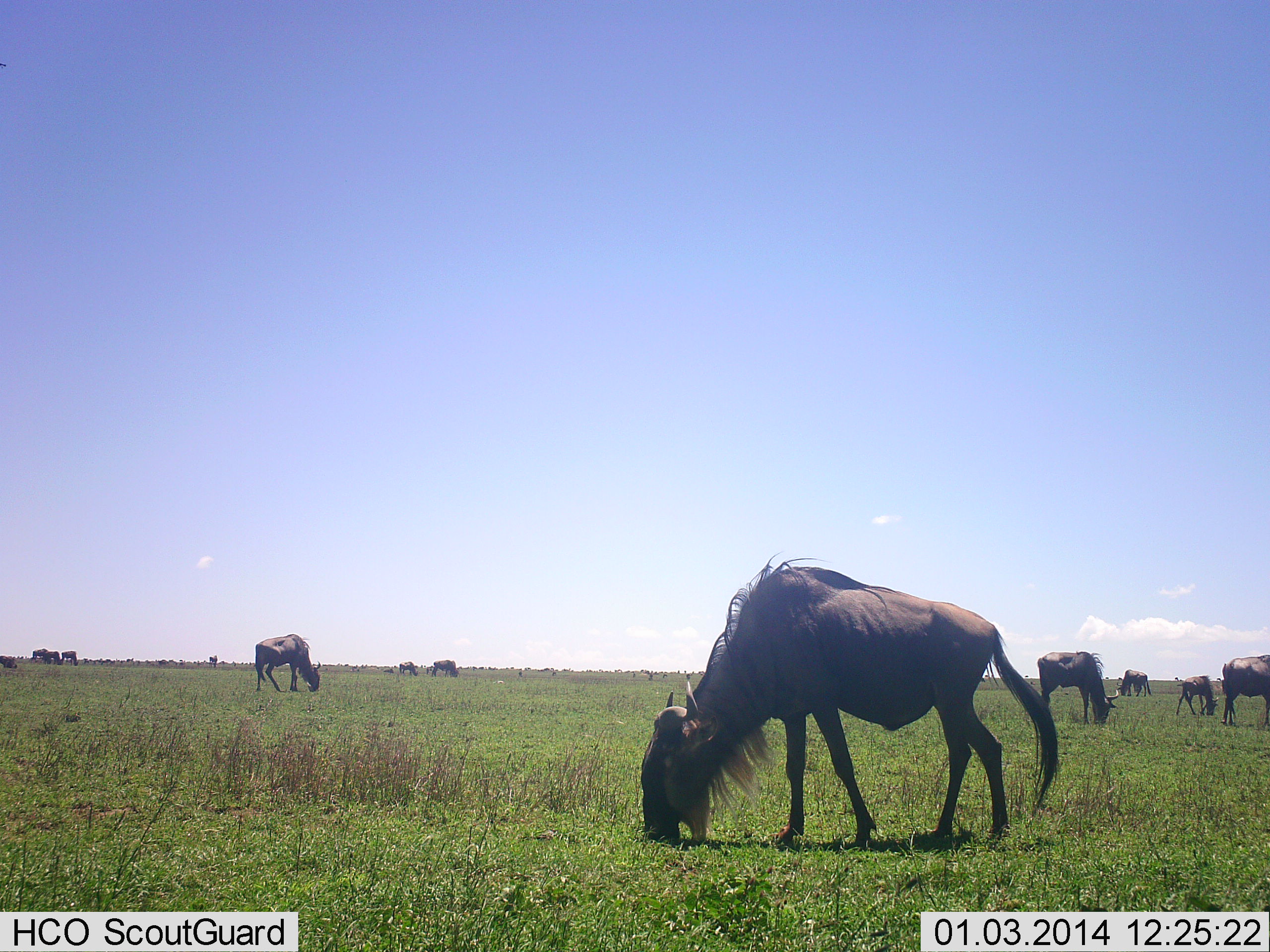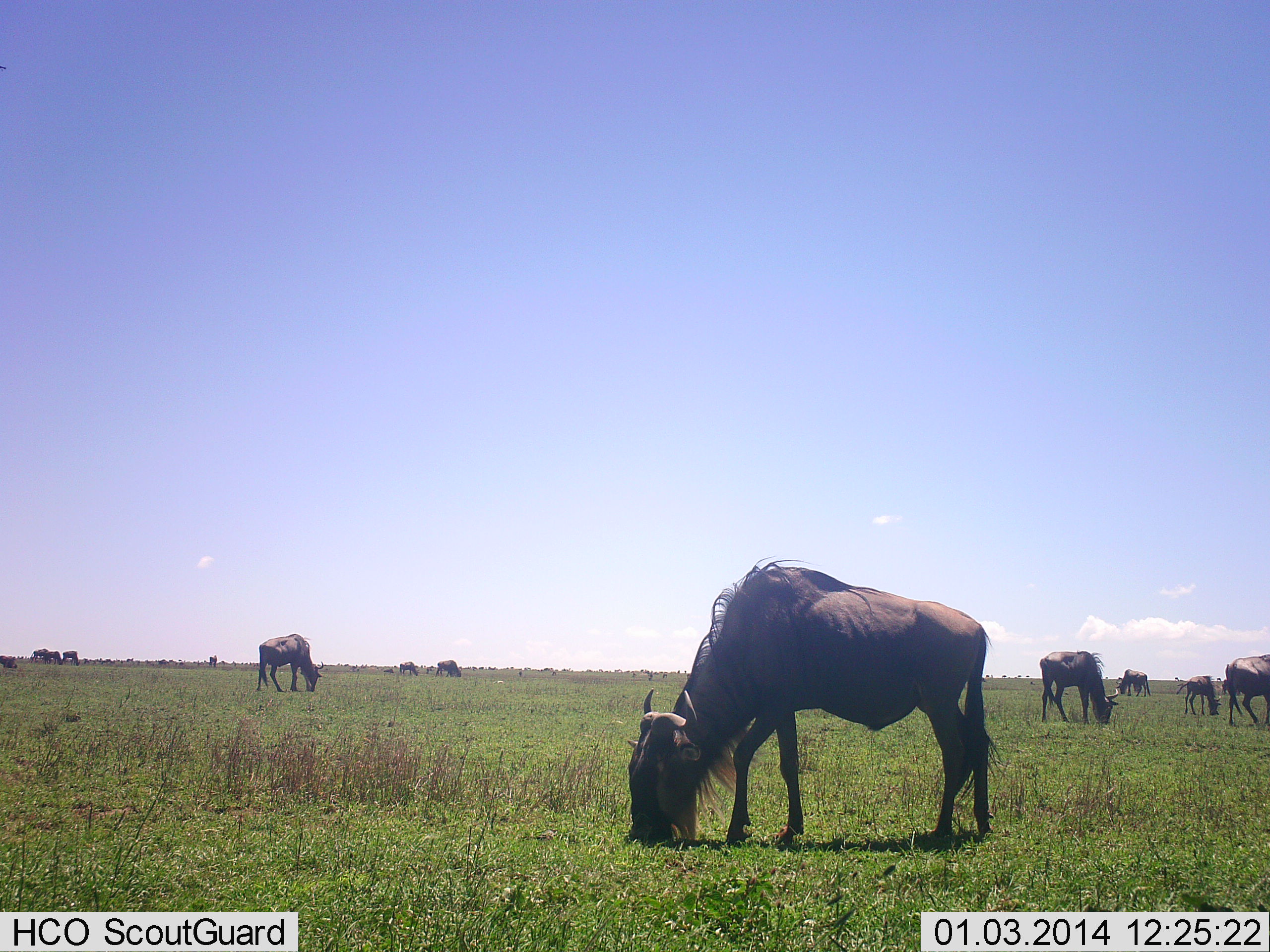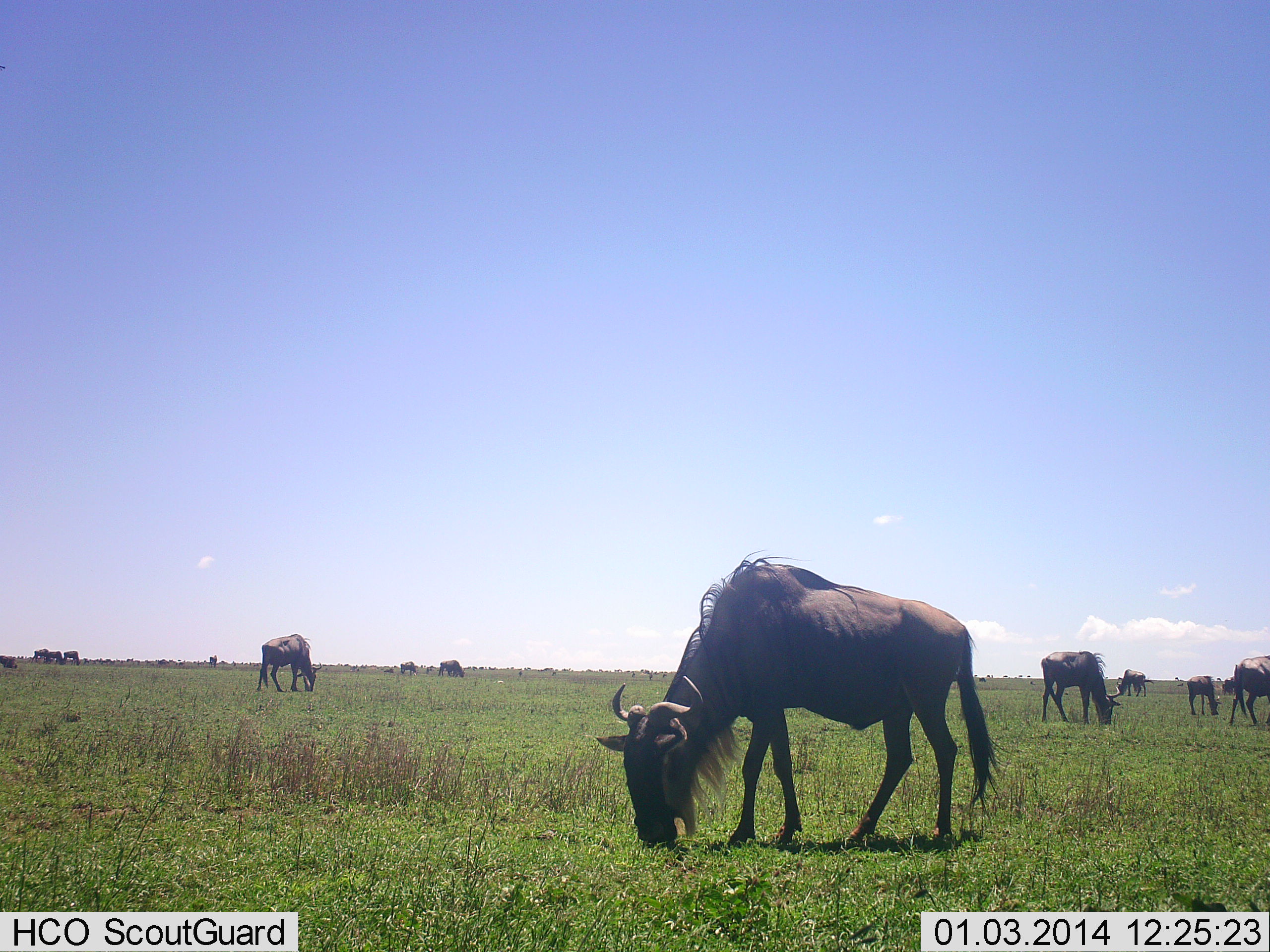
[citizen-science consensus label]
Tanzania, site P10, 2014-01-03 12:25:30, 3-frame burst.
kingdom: Animalia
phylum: Chordata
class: Mammalia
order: Artiodactyla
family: Bovidae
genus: Connochaetes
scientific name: Connochaetes taurinus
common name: blue wildebeest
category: wildebeest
Wildebeest (blue wildebeest) (Connochaetes taurinus), count 11-50. Behavior (volunteer vote fractions): standing 34%, resting 0%, moving 7%, interacting 0%. Young present (vote fraction): 5%. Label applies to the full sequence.